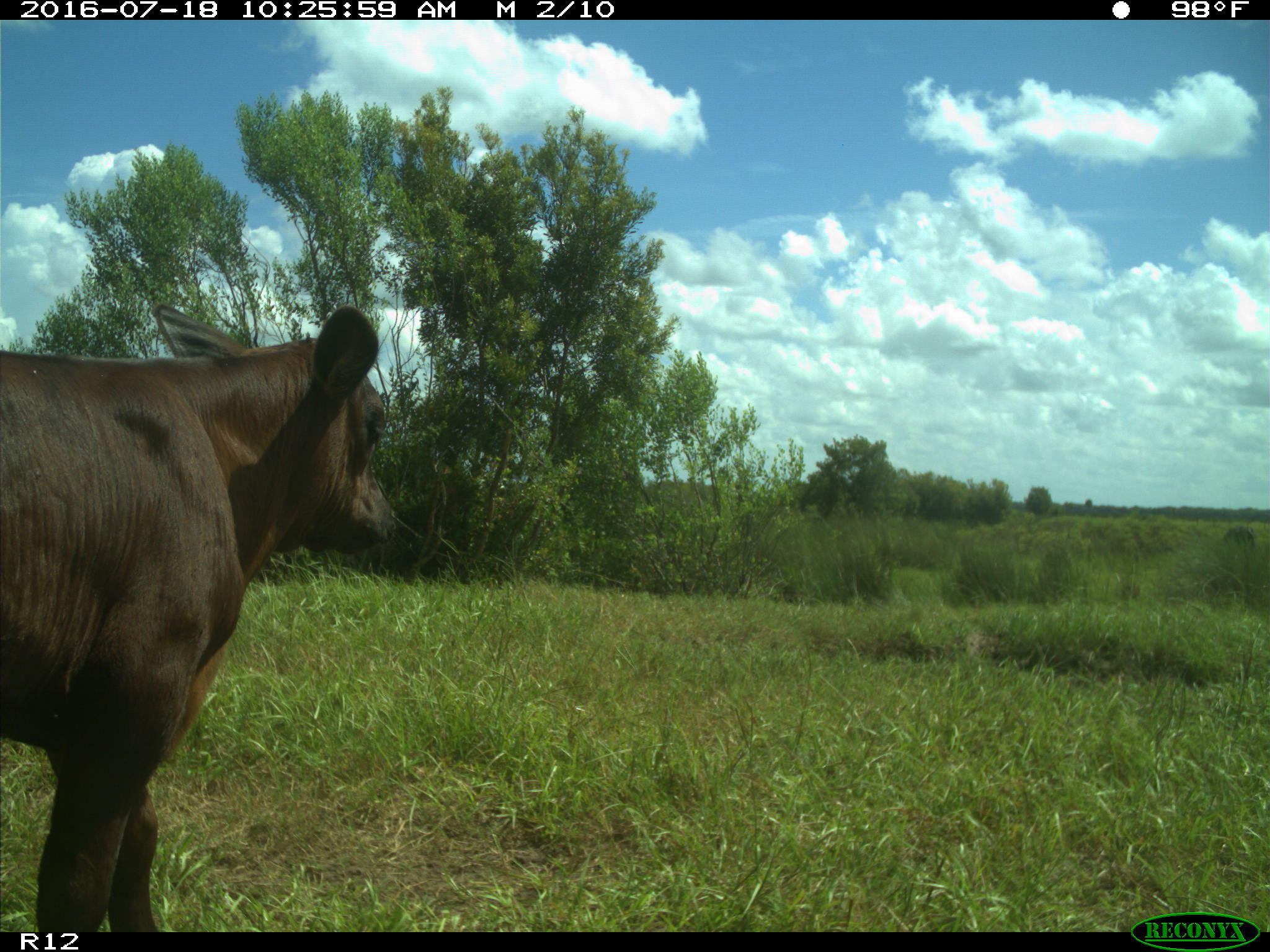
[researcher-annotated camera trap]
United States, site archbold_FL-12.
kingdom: Animalia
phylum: Chordata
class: Mammalia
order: Artiodactyla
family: Bovidae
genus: Bos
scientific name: Bos taurus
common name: domestic cow